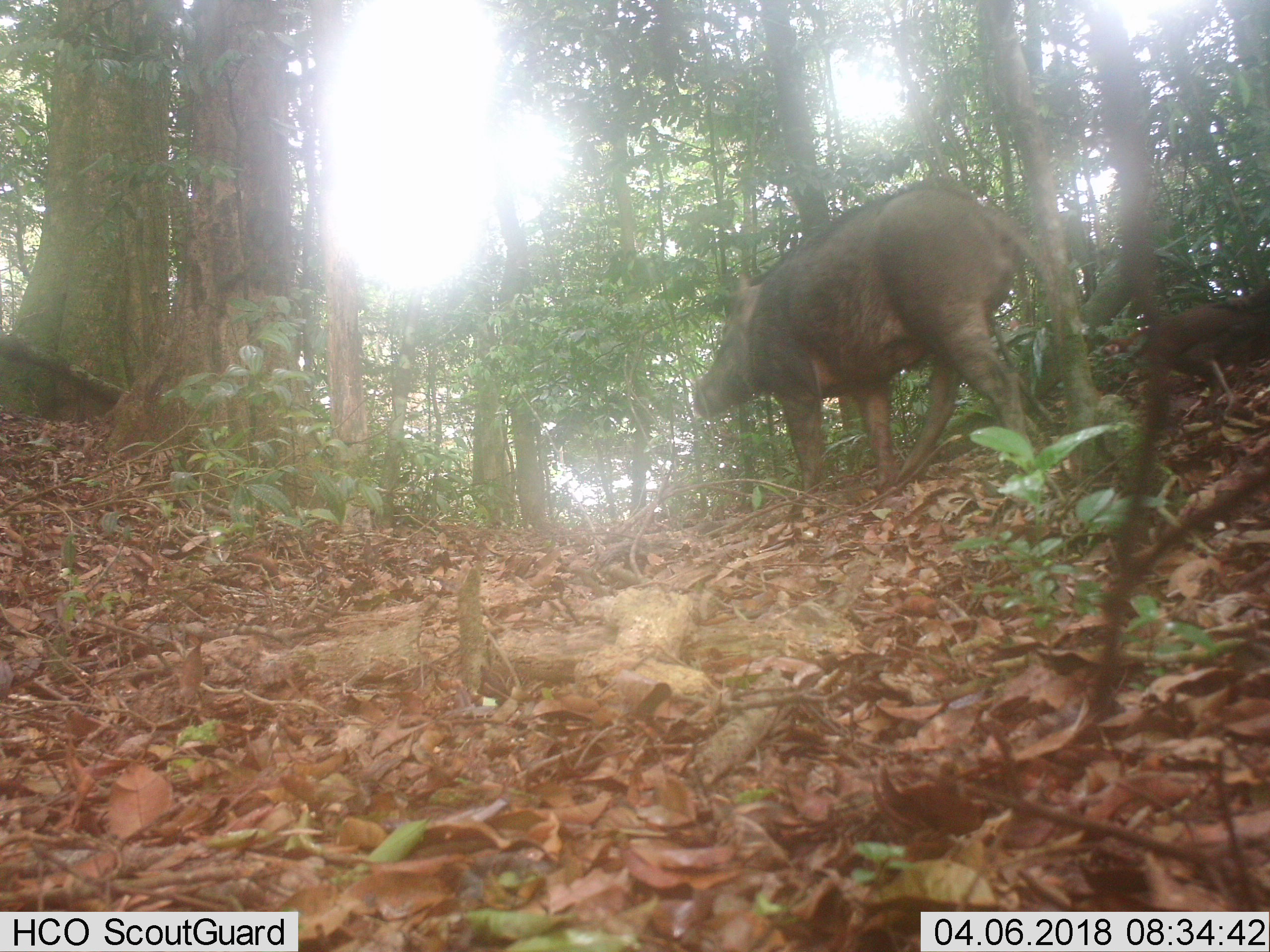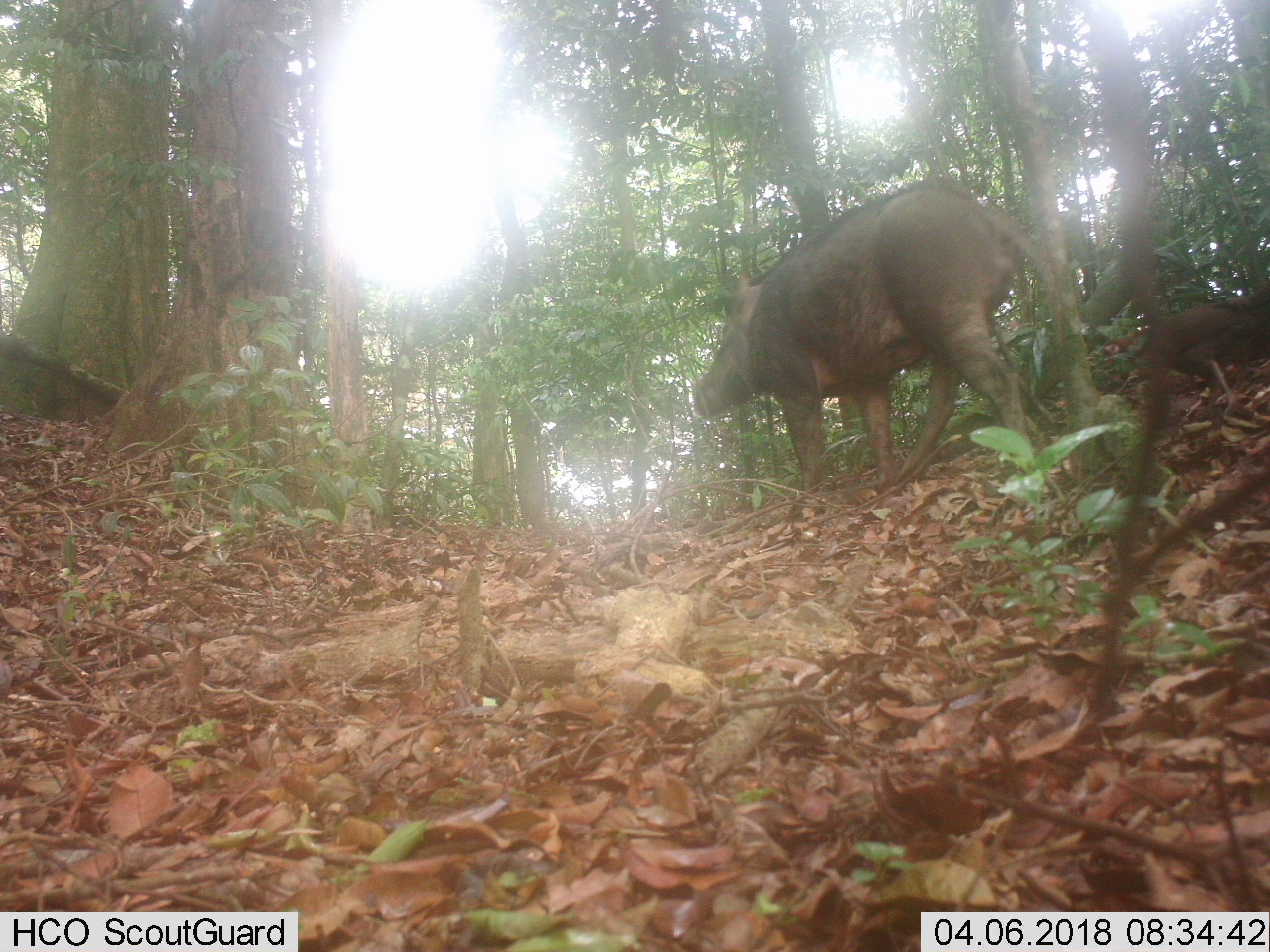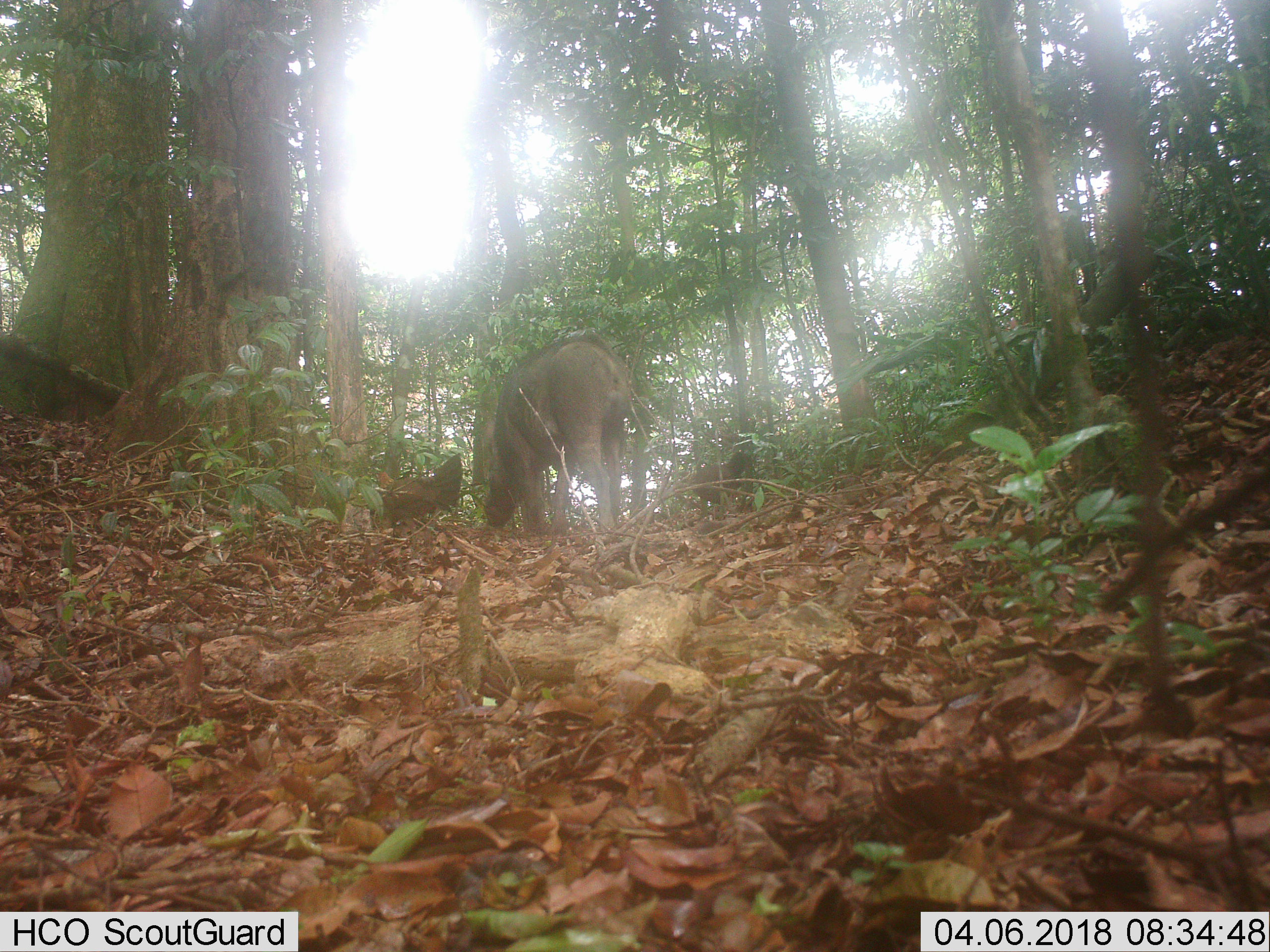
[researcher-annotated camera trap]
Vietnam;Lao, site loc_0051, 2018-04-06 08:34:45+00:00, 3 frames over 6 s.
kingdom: Animalia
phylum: Chordata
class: Aves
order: Galliformes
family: Phasianidae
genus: Gallus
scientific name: Gallus gallus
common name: red junglefowl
Red junglefowl (Gallus gallus). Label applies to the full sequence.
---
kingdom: Animalia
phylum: Chordata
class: Mammalia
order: Artiodactyla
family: Suidae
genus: Sus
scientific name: Sus scrofa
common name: eurasian wild pig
Eurasian wild pig (Sus scrofa). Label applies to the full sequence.